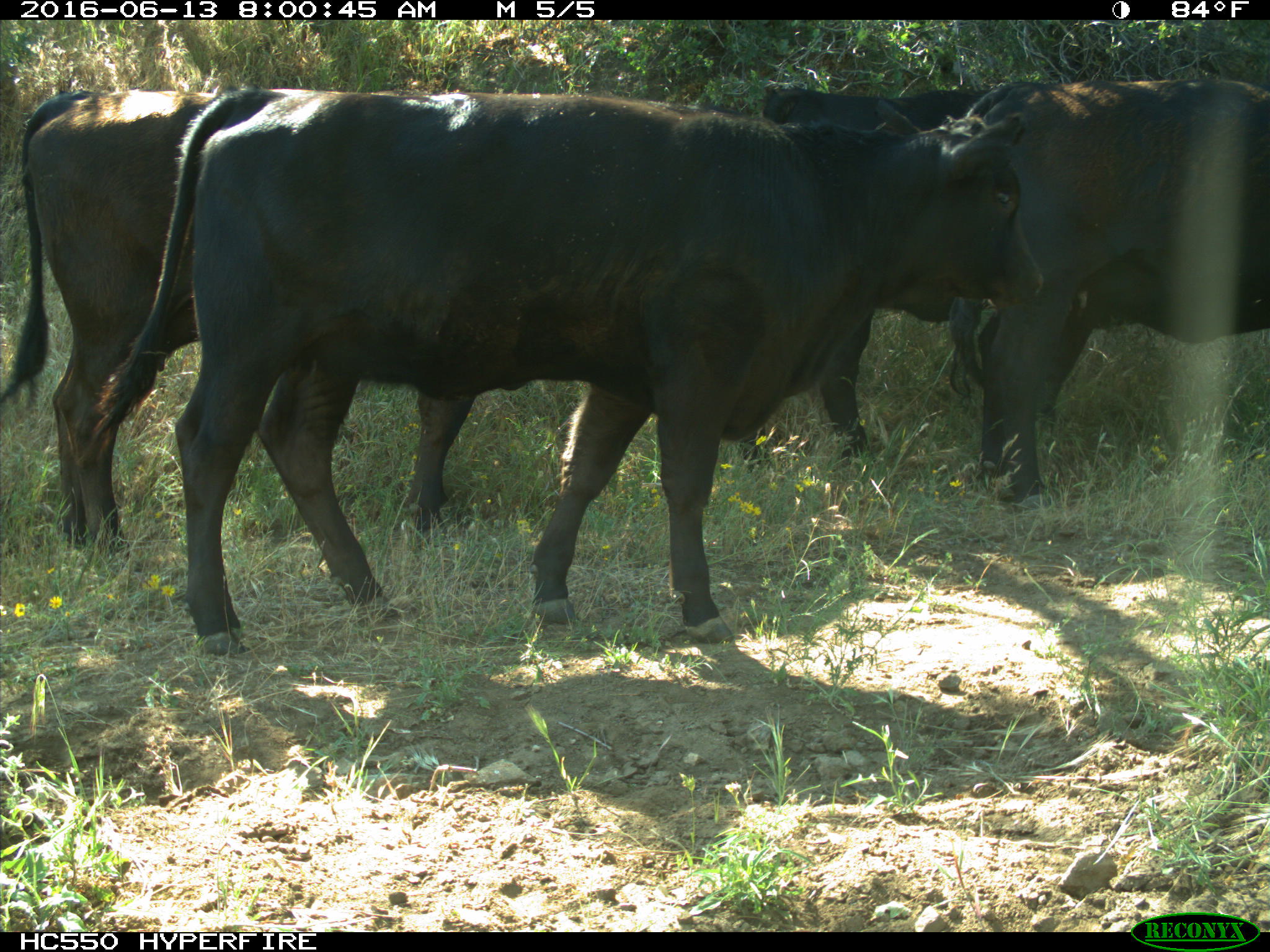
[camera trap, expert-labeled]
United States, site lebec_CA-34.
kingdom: Animalia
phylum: Chordata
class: Mammalia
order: Artiodactyla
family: Bovidae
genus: Bos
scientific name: Bos taurus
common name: domestic cow